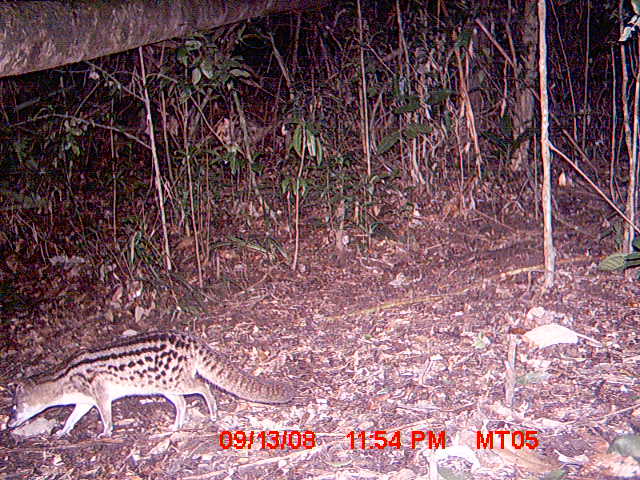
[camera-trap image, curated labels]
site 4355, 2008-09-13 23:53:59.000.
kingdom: Animalia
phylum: Chordata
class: Aves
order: Cuculiformes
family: Cuculidae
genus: Coua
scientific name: Coua serriana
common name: red-breasted coua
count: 1